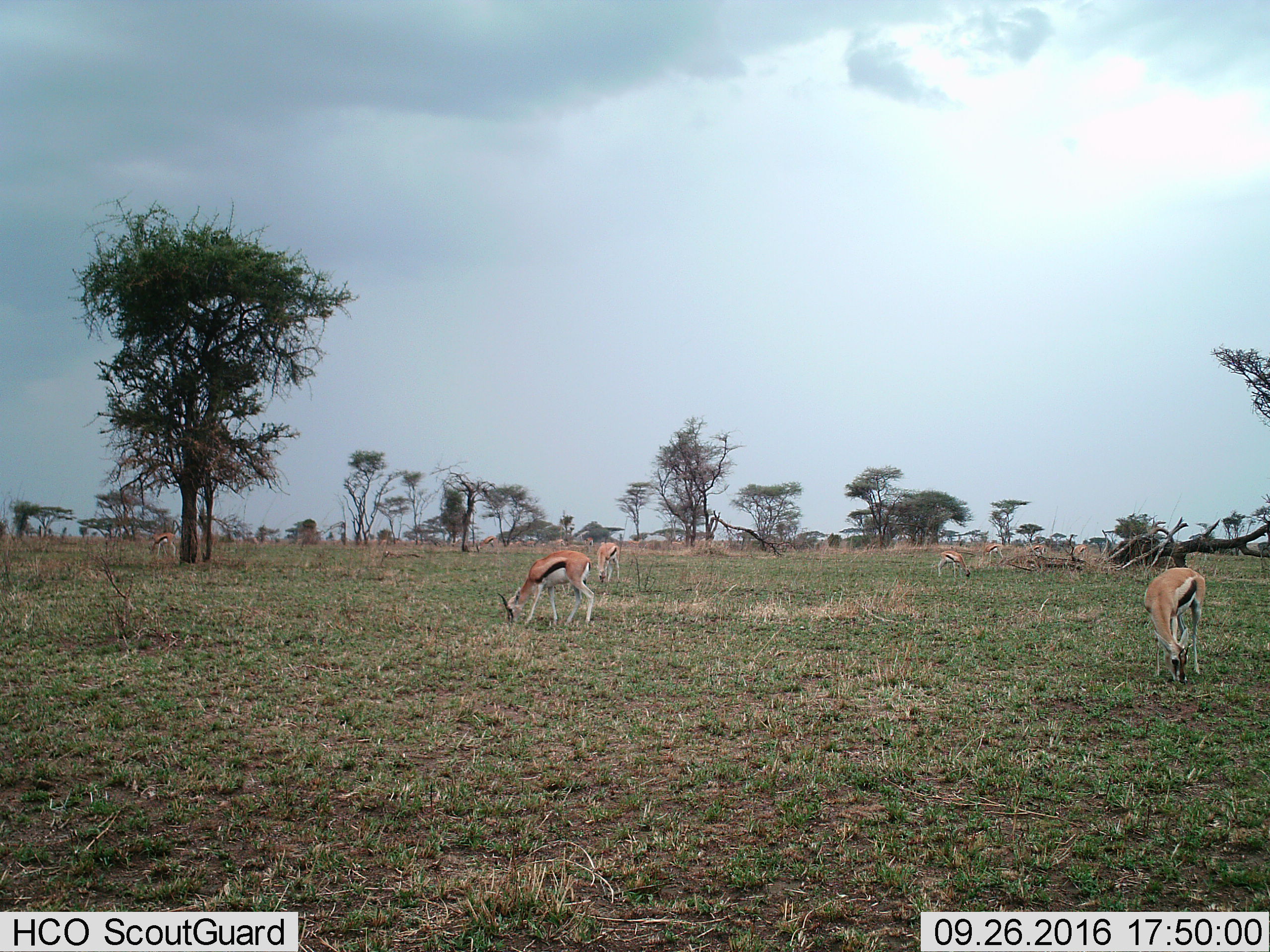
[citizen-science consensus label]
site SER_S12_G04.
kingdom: Animalia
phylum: Chordata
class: Mammalia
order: Artiodactyla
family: Bovidae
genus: Eudorcas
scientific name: Eudorcas thomsonii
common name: thomson's gazelle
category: gazellethomsons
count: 11-50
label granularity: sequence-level